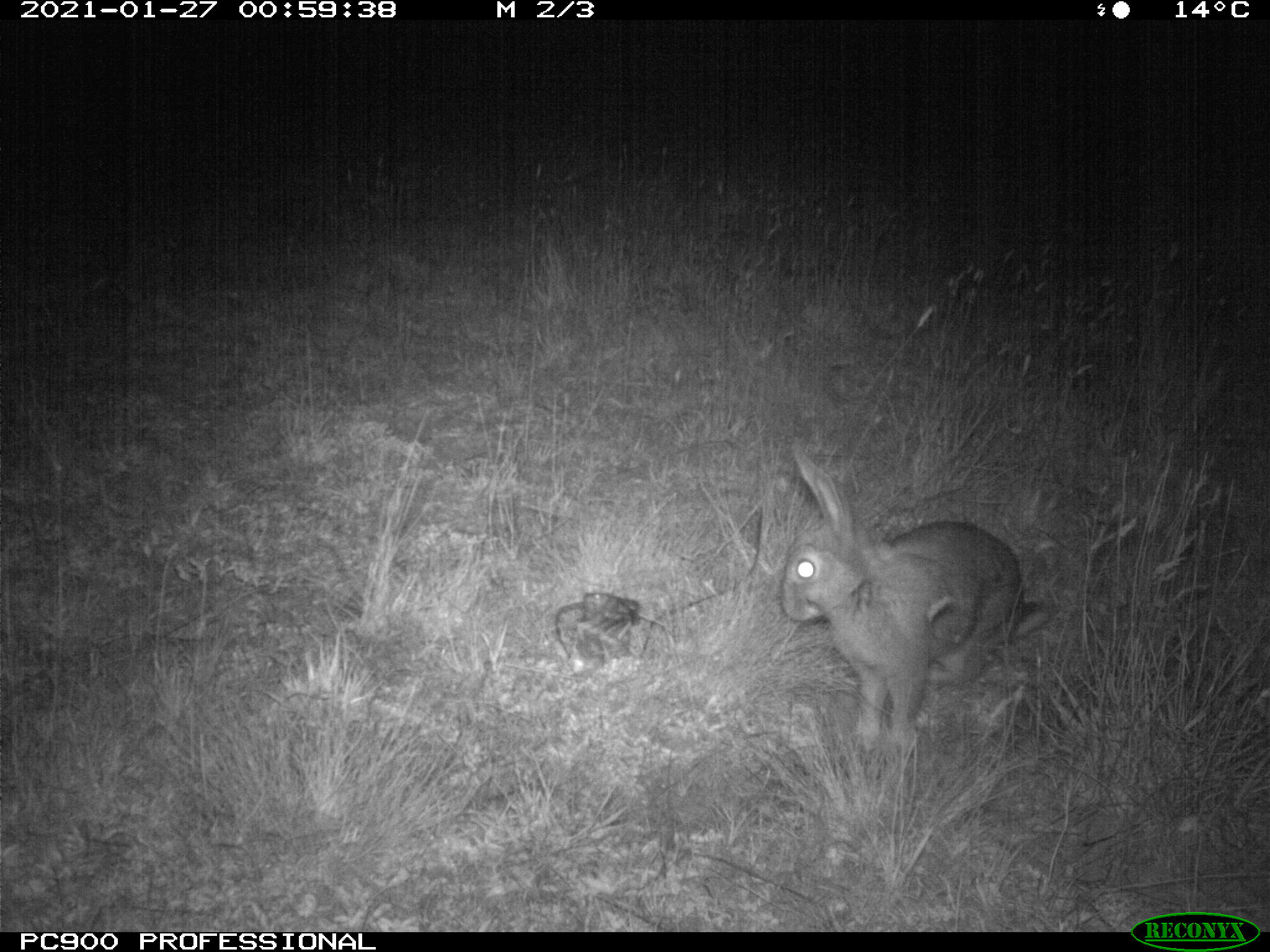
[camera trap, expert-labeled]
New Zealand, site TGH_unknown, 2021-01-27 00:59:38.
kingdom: Animalia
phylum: Chordata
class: Mammalia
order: Lagomorpha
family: Leporidae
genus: Oryctolagus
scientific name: Oryctolagus cuniculus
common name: european rabbit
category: rabbit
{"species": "rabbit (european rabbit) (Oryctolagus cuniculus)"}